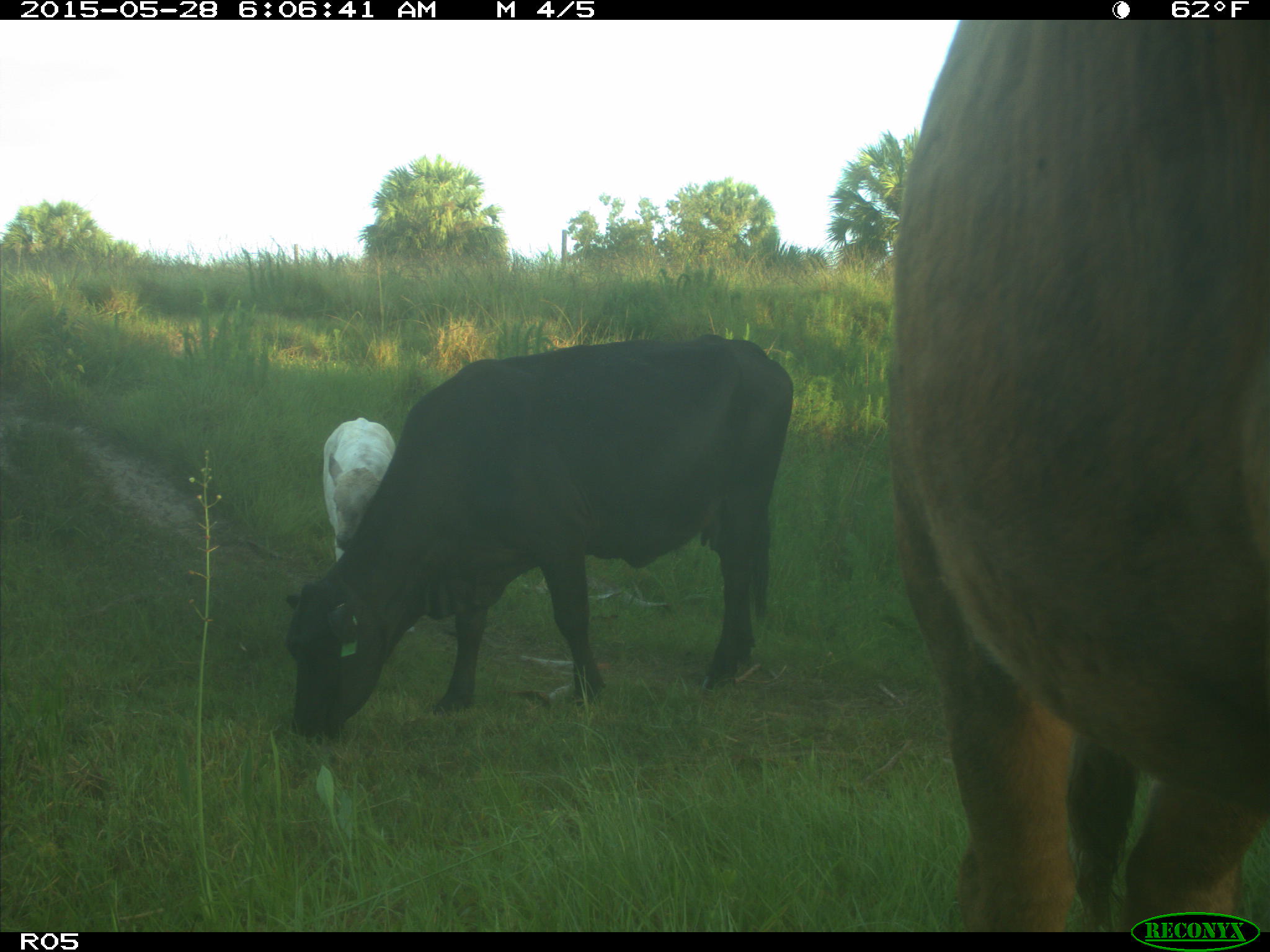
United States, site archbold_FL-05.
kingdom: Animalia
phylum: Chordata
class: Mammalia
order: Artiodactyla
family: Bovidae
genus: Bos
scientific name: Bos taurus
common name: domestic cow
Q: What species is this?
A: Bos taurus (domestic cow).